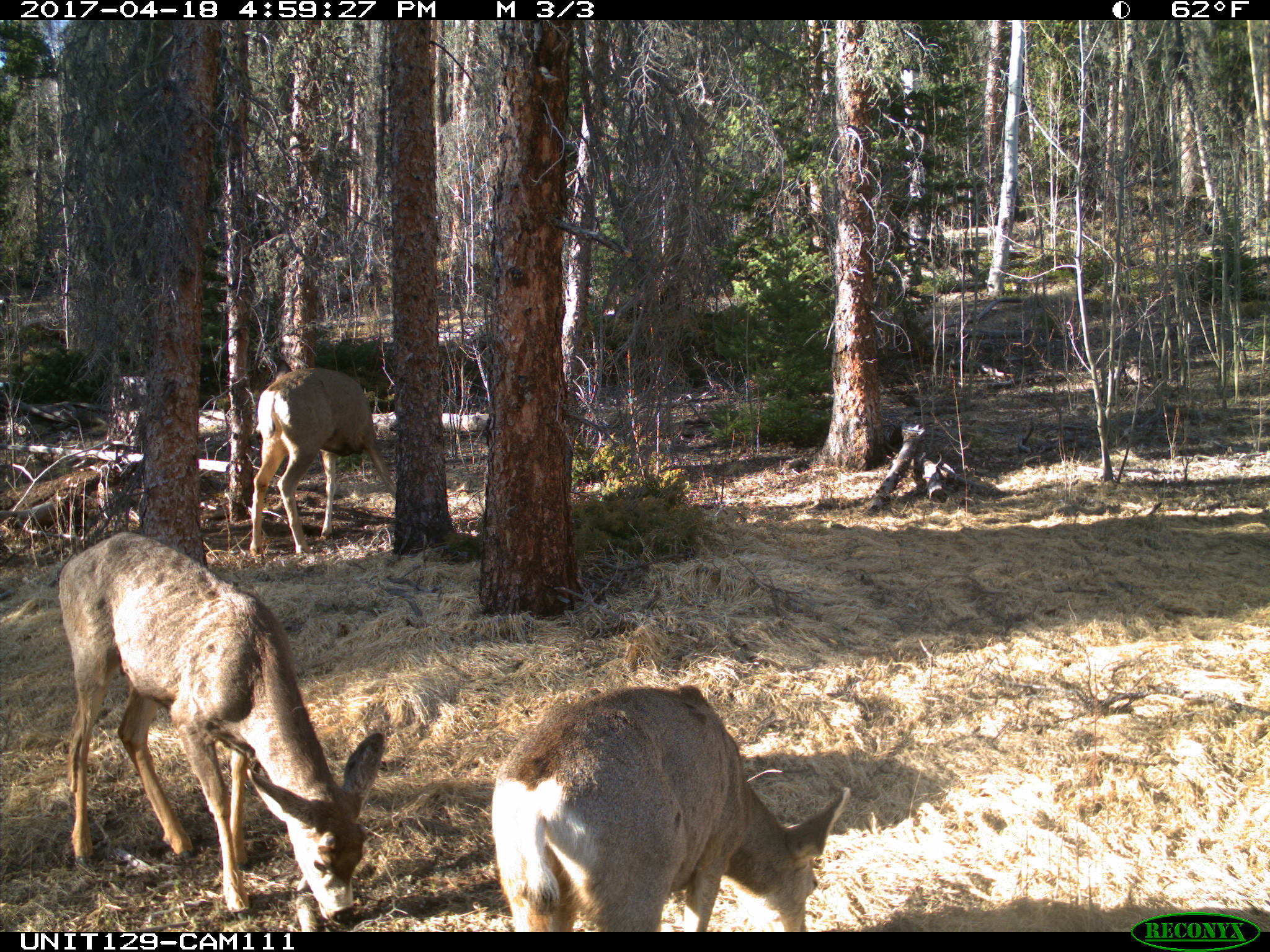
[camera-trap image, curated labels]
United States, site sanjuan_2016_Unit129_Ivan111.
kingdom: Animalia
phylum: Chordata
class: Mammalia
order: Artiodactyla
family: Cervidae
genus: Odocoileus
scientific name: Odocoileus hemionus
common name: mule deer